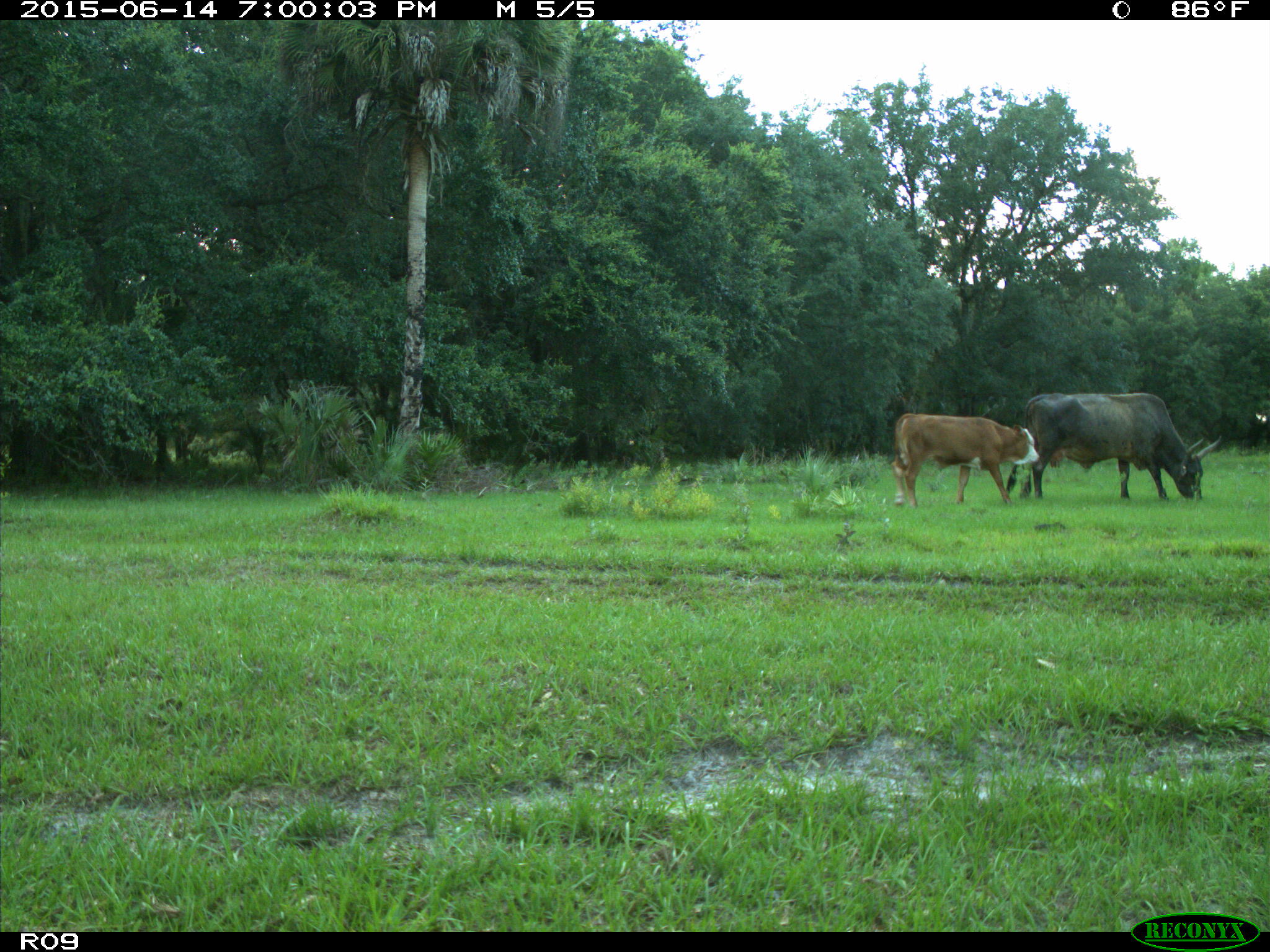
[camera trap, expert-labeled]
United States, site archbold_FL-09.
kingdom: Animalia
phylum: Chordata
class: Mammalia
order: Artiodactyla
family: Bovidae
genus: Bos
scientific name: Bos taurus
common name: domestic cow